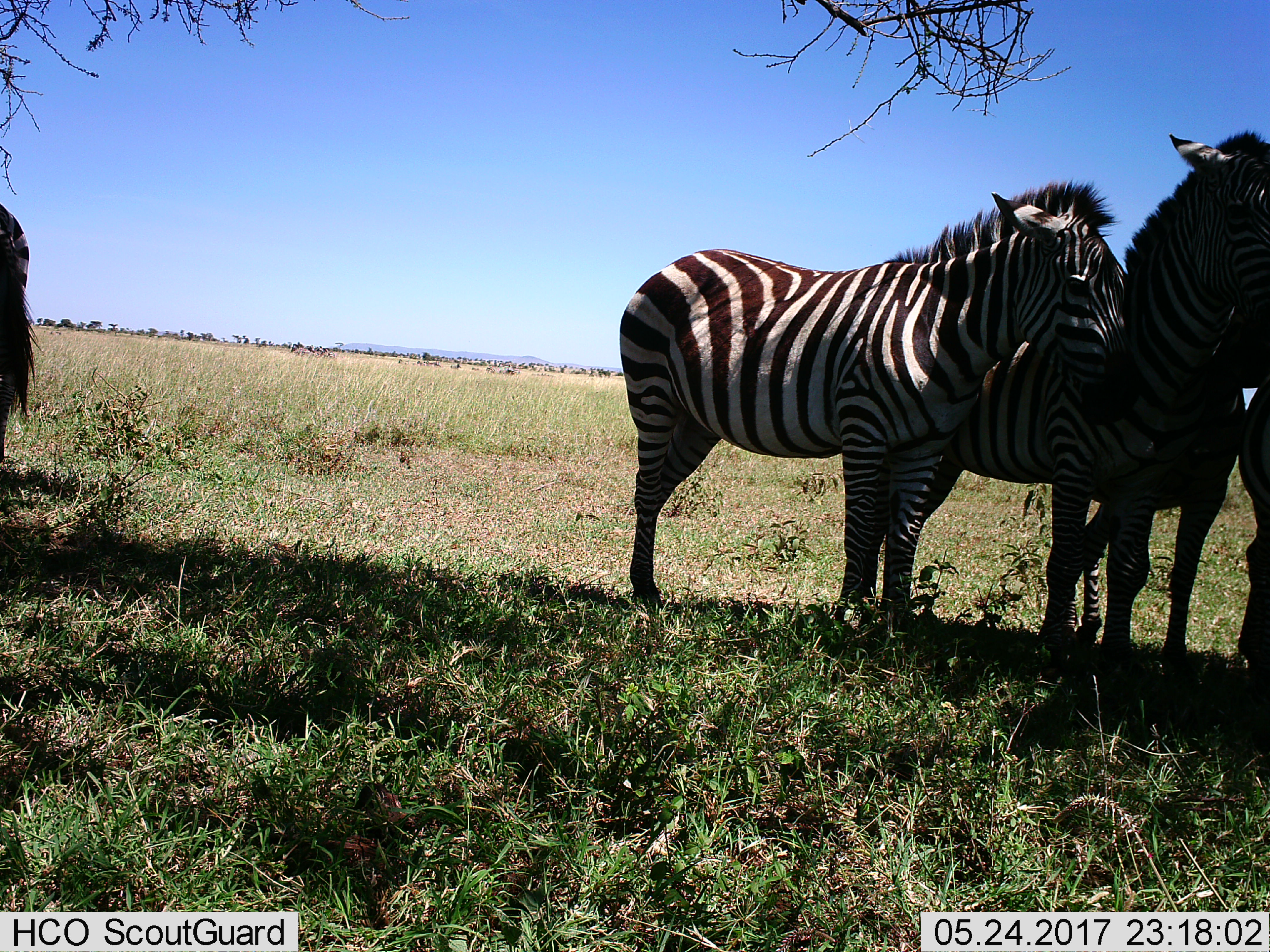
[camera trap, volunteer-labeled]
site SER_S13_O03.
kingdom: Animalia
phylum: Chordata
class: Mammalia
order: Perissodactyla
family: Equidae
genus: Equus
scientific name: Equus quagga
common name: plains zebra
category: zebraplains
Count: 4.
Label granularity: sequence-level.